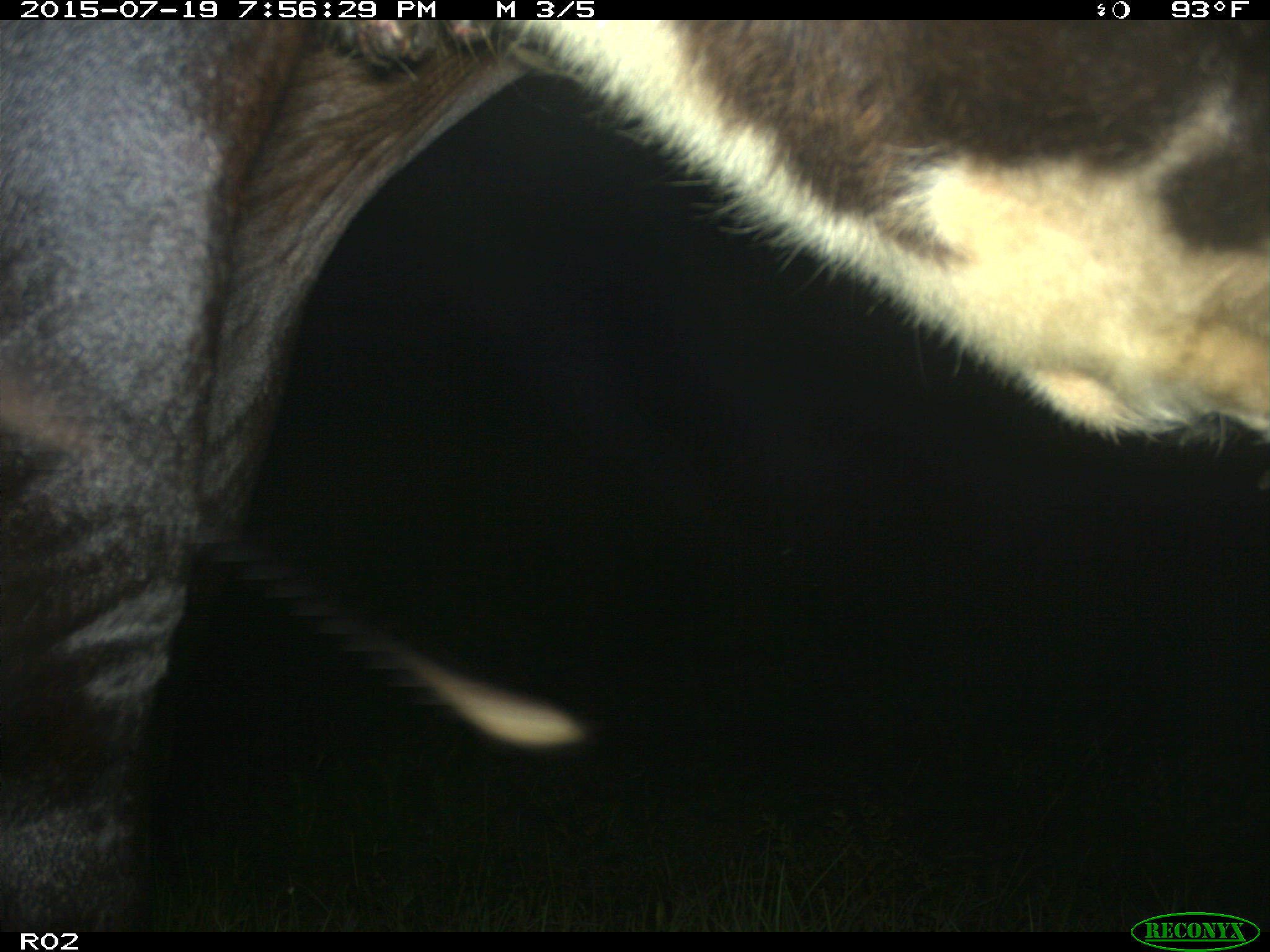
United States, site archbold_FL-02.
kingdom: Animalia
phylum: Chordata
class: Mammalia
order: Artiodactyla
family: Bovidae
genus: Bos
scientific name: Bos taurus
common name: domestic cow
Bos taurus (domestic cow).